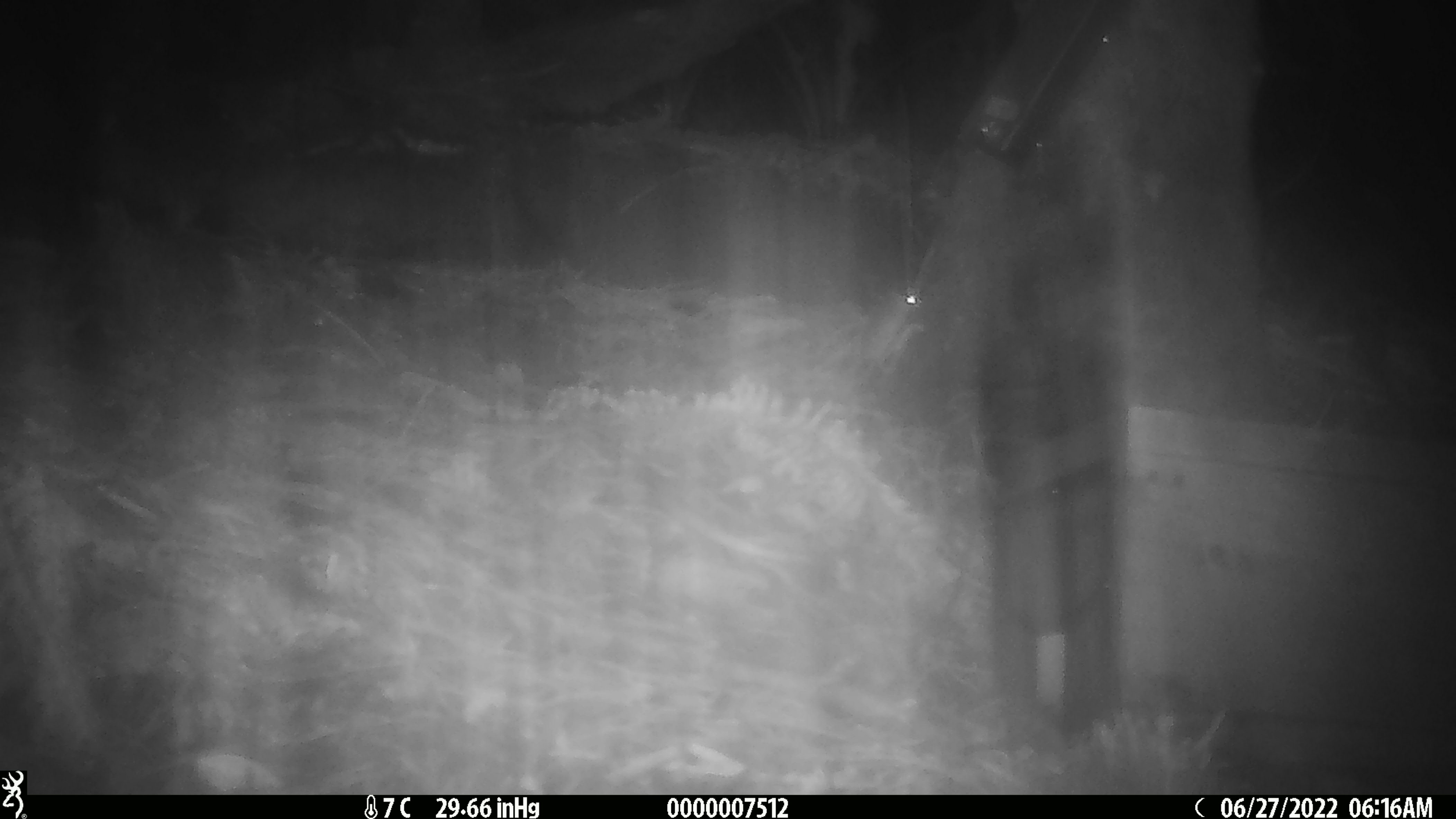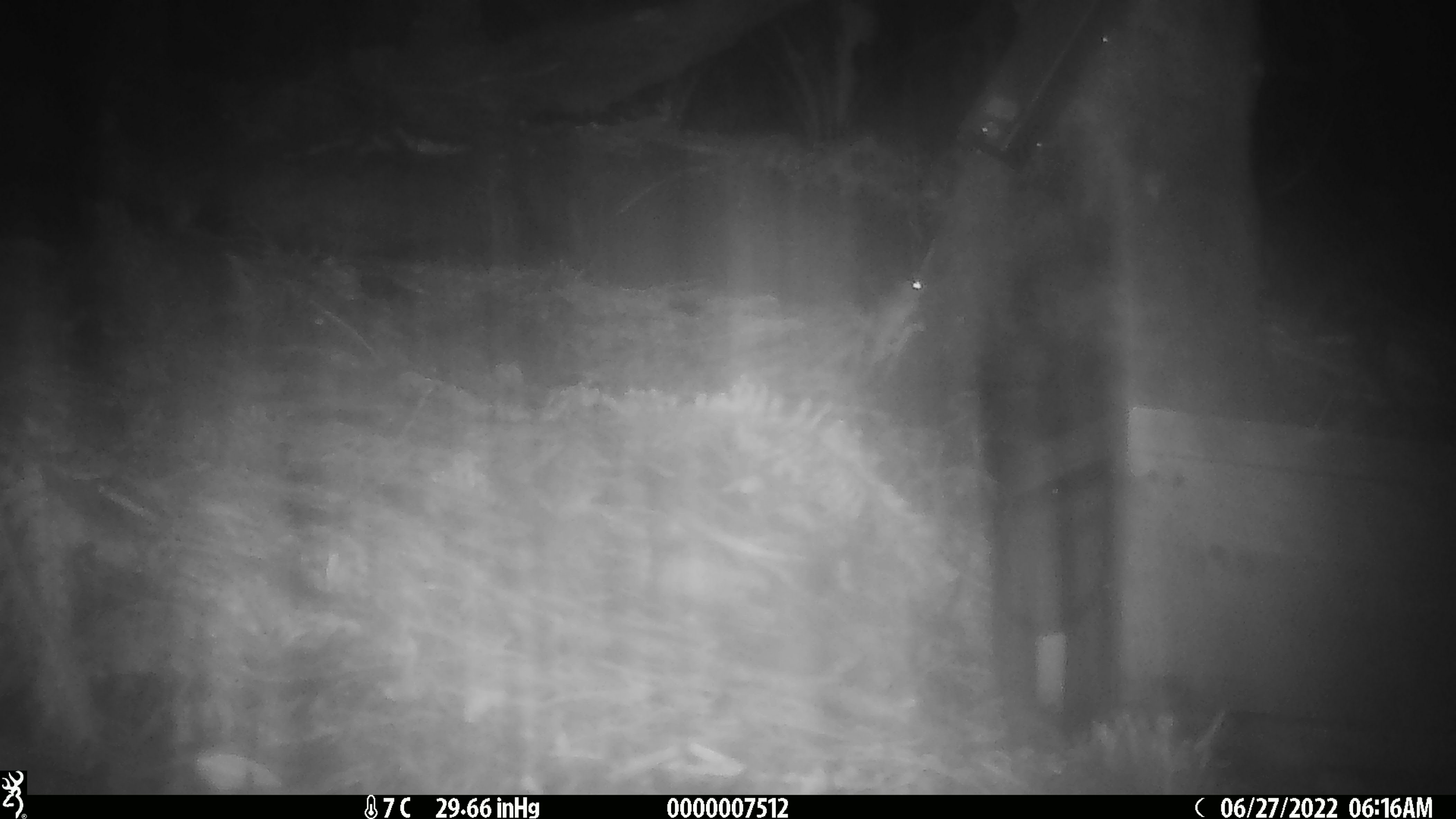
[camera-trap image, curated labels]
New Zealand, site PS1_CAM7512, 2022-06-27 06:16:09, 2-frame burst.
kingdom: Animalia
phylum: Chordata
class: Mammalia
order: Rodentia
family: Muridae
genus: Mus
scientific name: Mus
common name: mouse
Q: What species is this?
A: Mouse (Mus).